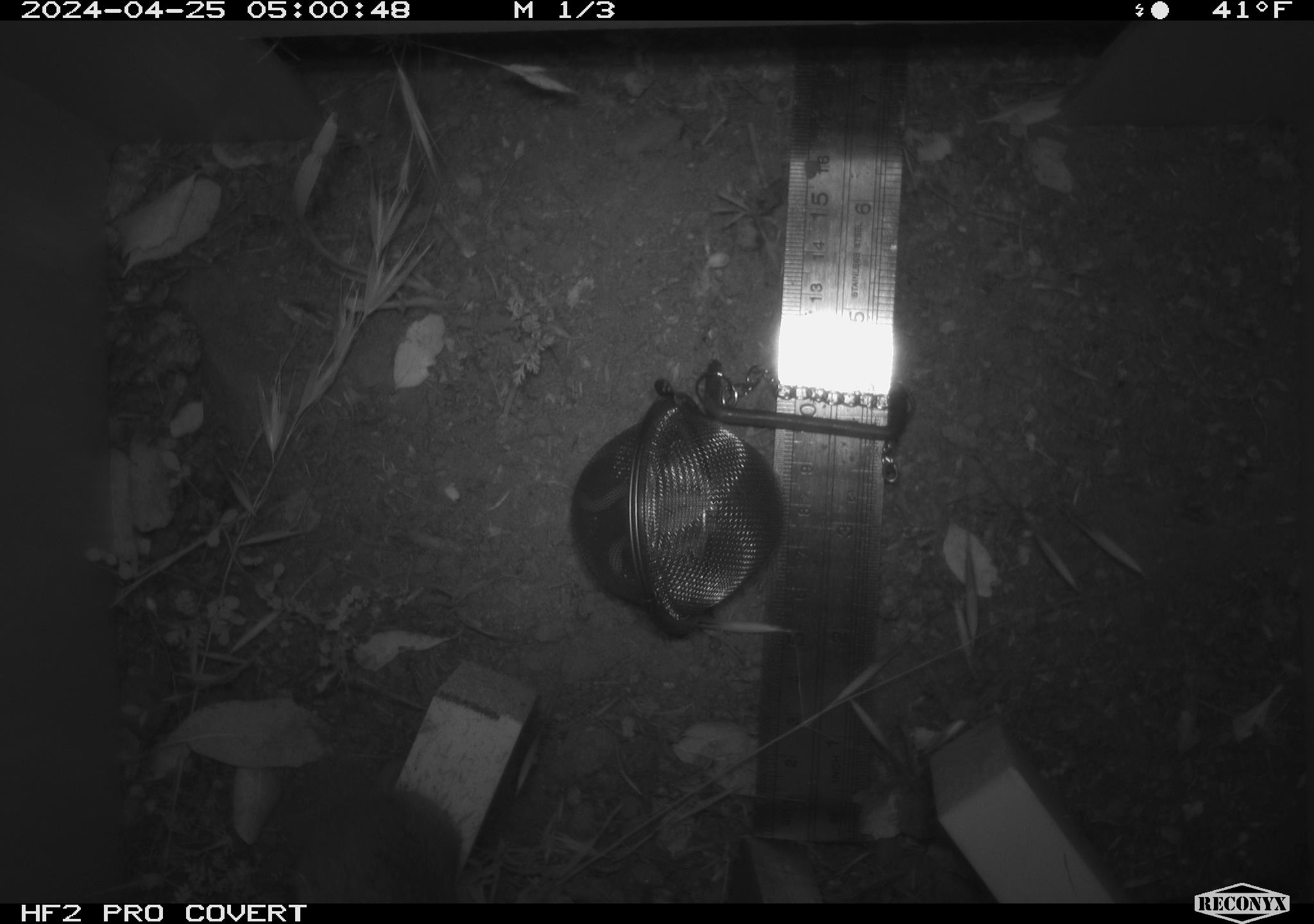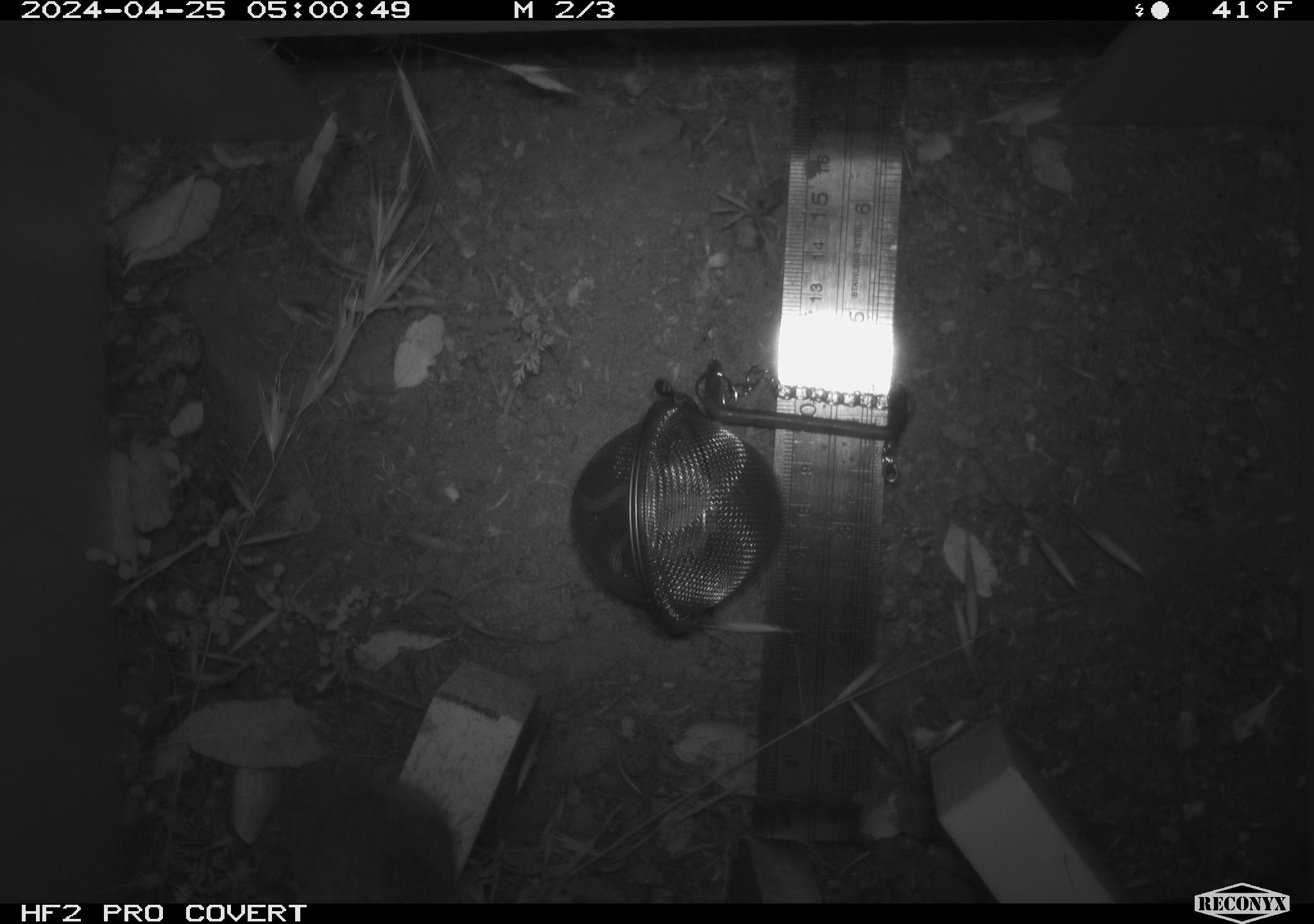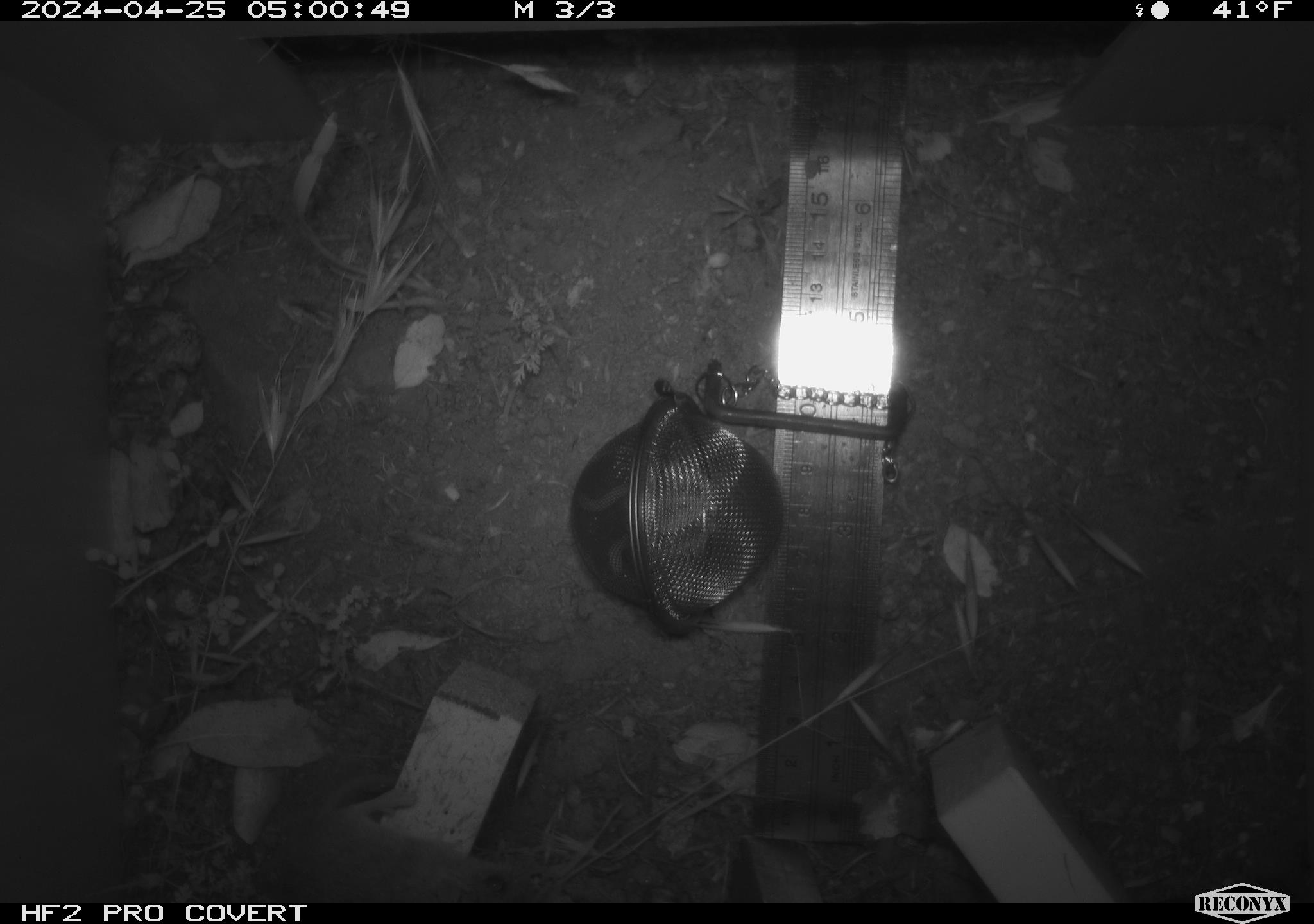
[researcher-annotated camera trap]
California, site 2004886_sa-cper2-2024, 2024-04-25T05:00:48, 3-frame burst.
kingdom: Animalia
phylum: Chordata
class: Mammalia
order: Rodentia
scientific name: Rodentia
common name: rodent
Rodent (Rodentia).